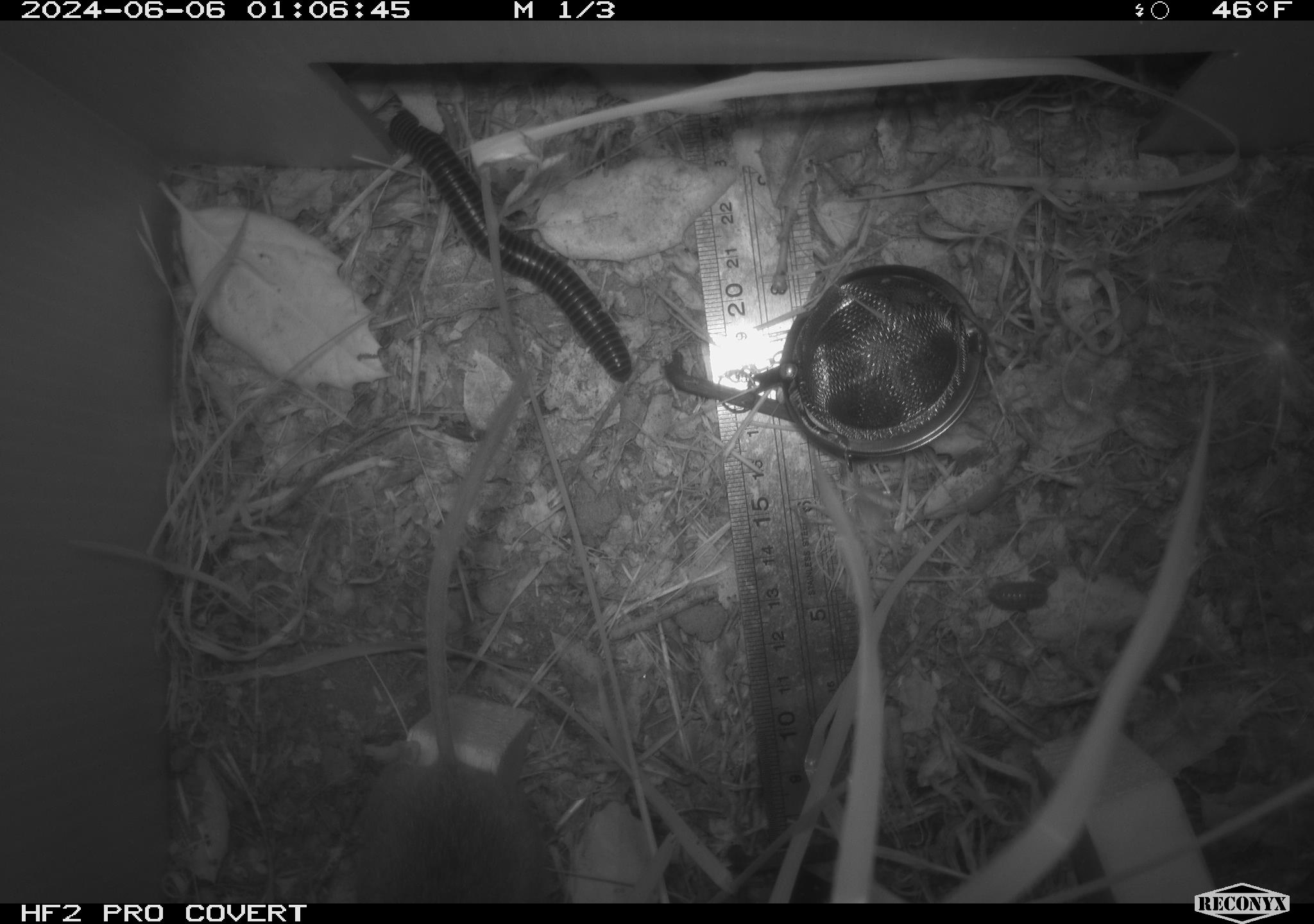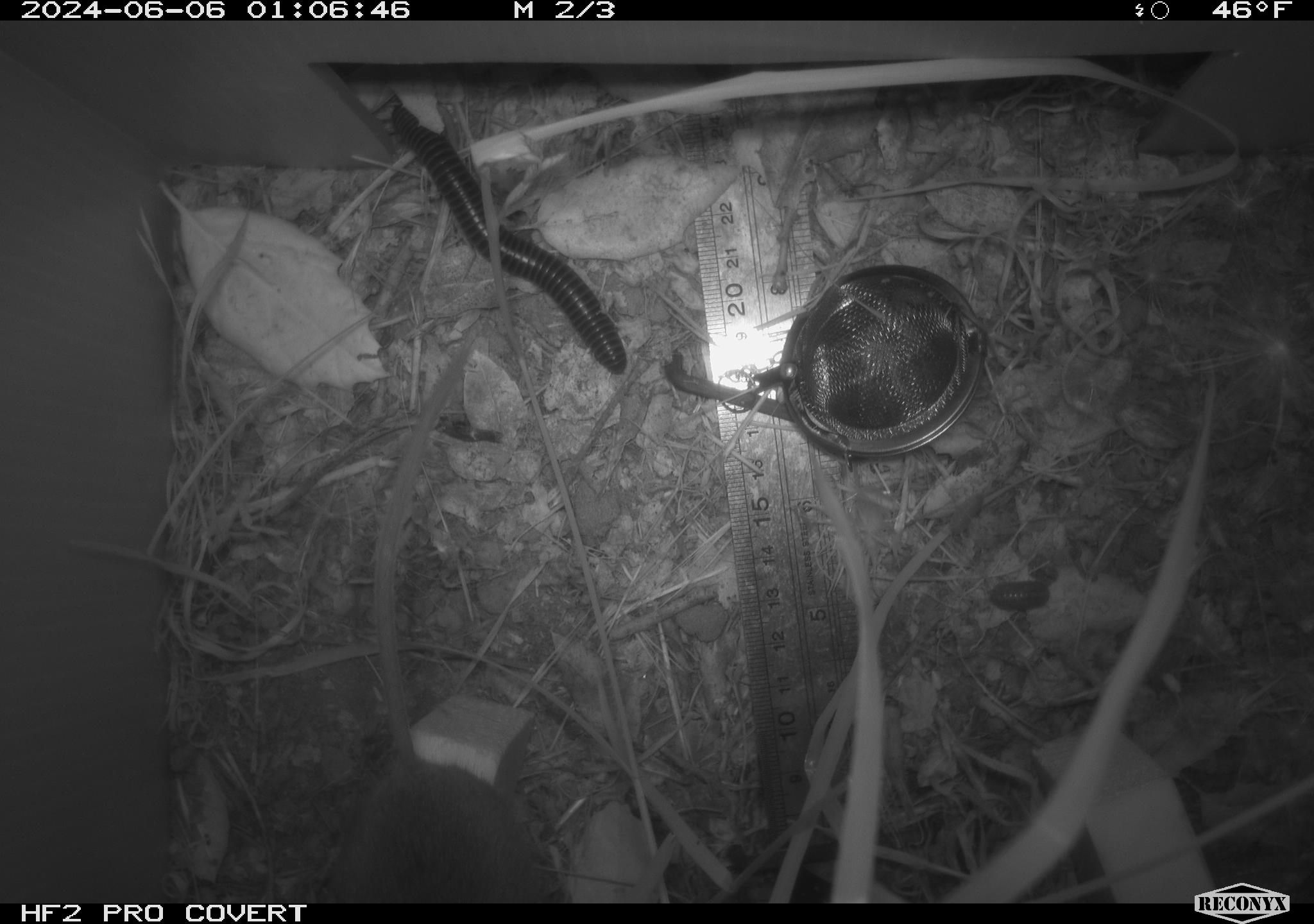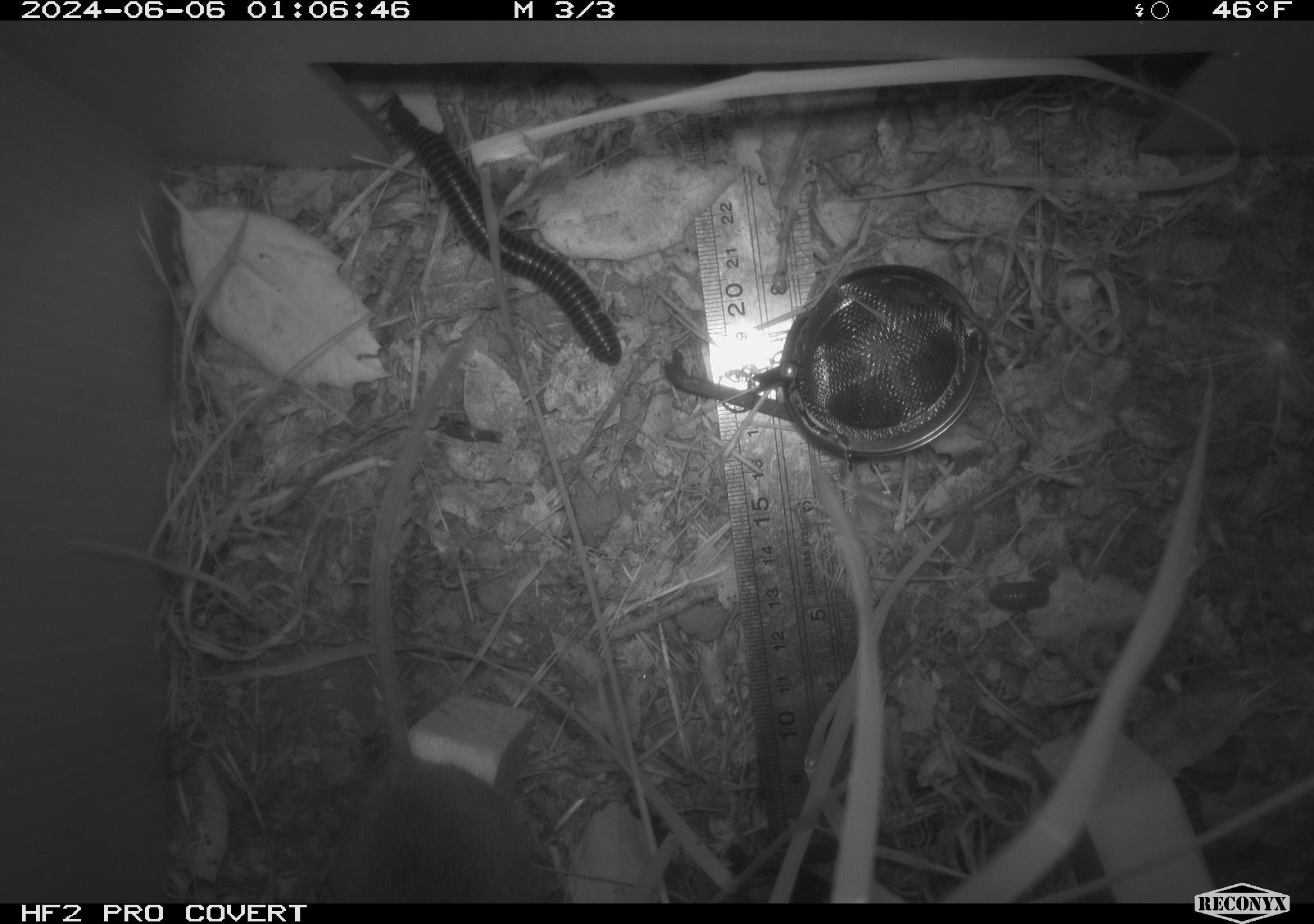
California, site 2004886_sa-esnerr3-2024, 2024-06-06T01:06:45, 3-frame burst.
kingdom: Animalia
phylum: Chordata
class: Mammalia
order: Rodentia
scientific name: Rodentia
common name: rodent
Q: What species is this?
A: Rodent (Rodentia).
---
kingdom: Animalia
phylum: Arthropoda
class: Insecta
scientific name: Insecta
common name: insect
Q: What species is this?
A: Insect (Insecta).